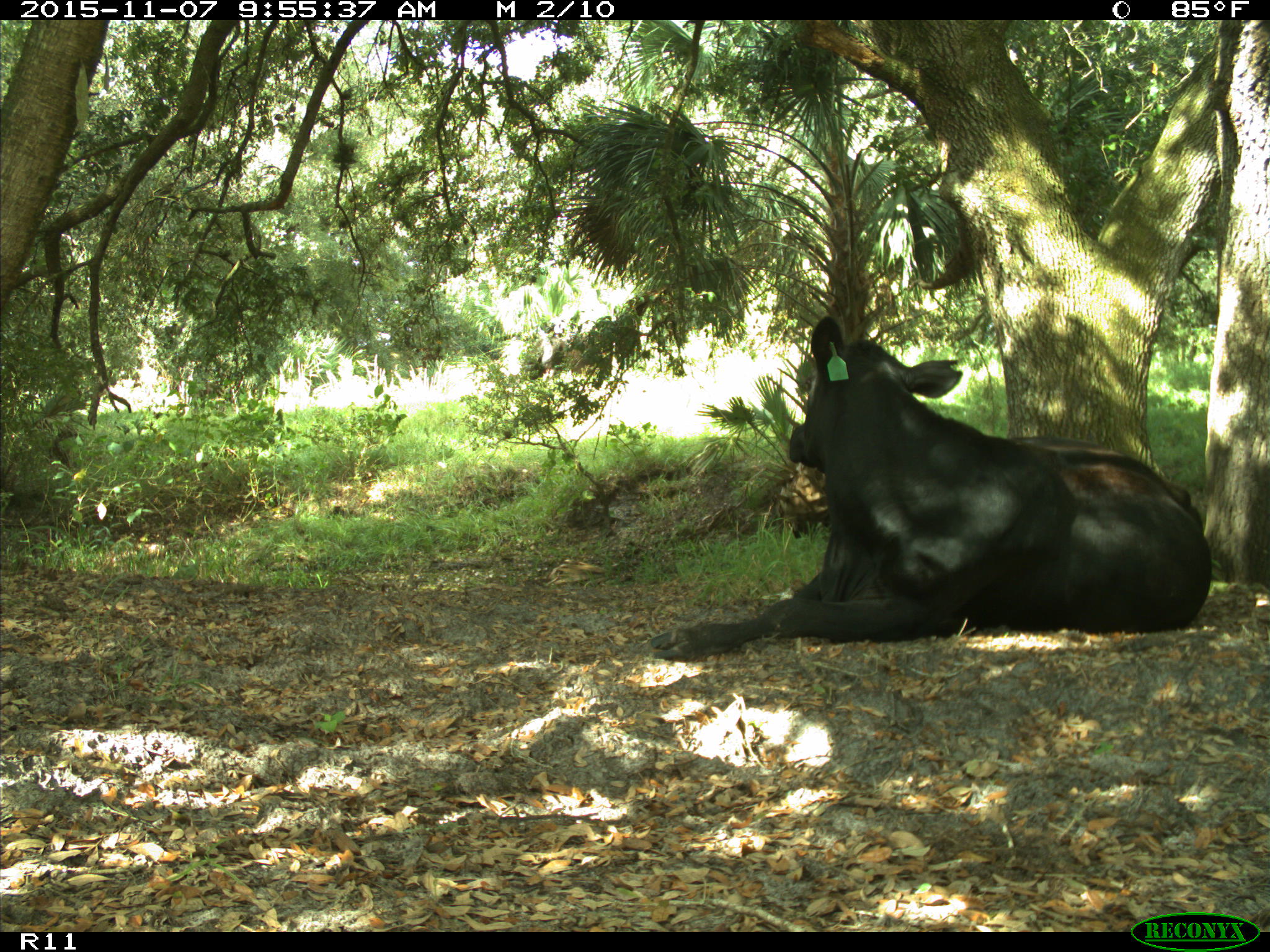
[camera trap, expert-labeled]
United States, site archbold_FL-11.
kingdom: Animalia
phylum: Chordata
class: Mammalia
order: Artiodactyla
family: Bovidae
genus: Bos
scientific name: Bos taurus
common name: domestic cow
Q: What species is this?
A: Bos taurus (domestic cow).